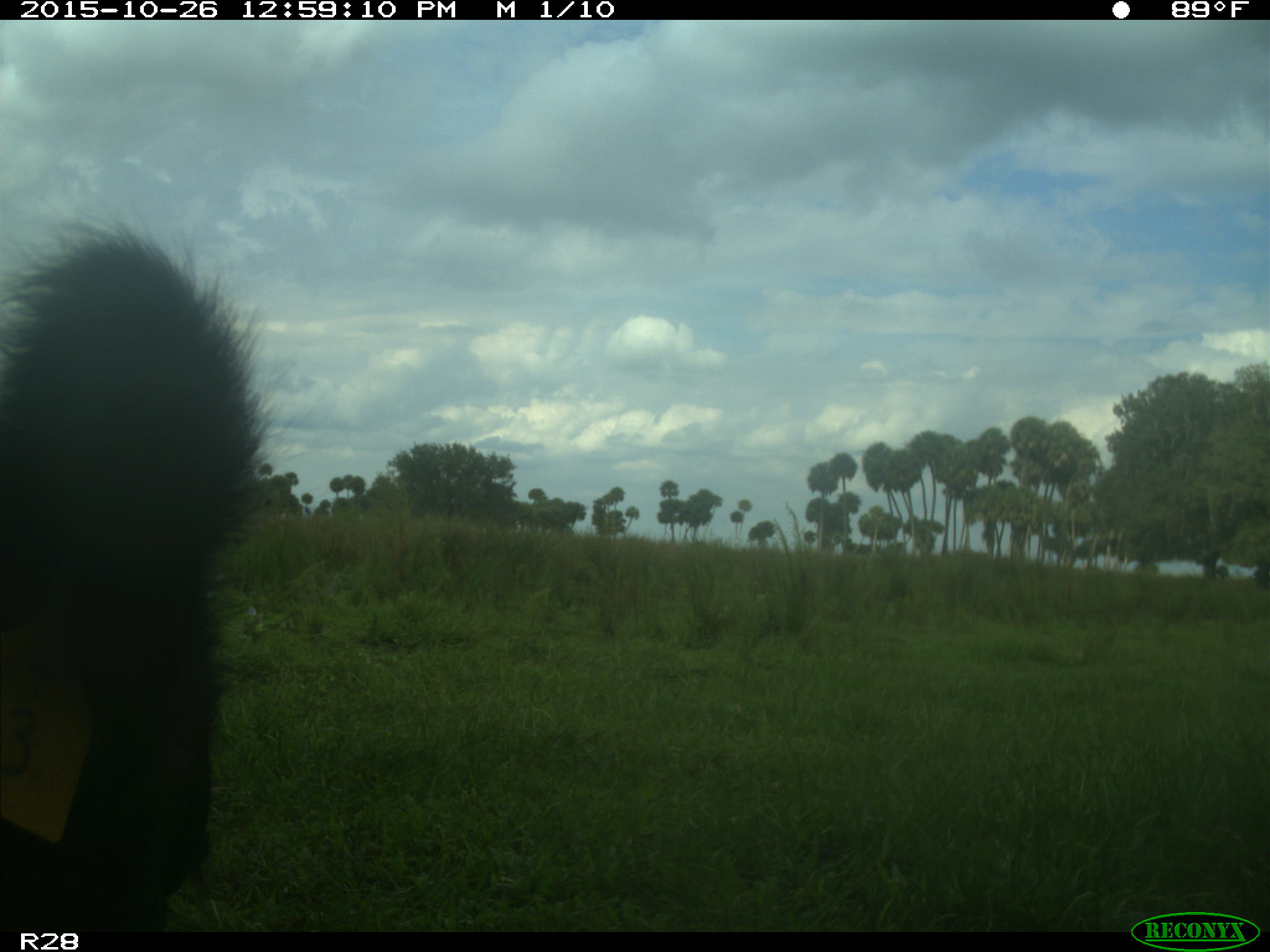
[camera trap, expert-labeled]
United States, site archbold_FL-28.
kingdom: Animalia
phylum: Chordata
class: Mammalia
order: Artiodactyla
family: Bovidae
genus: Bos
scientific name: Bos taurus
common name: domestic cow